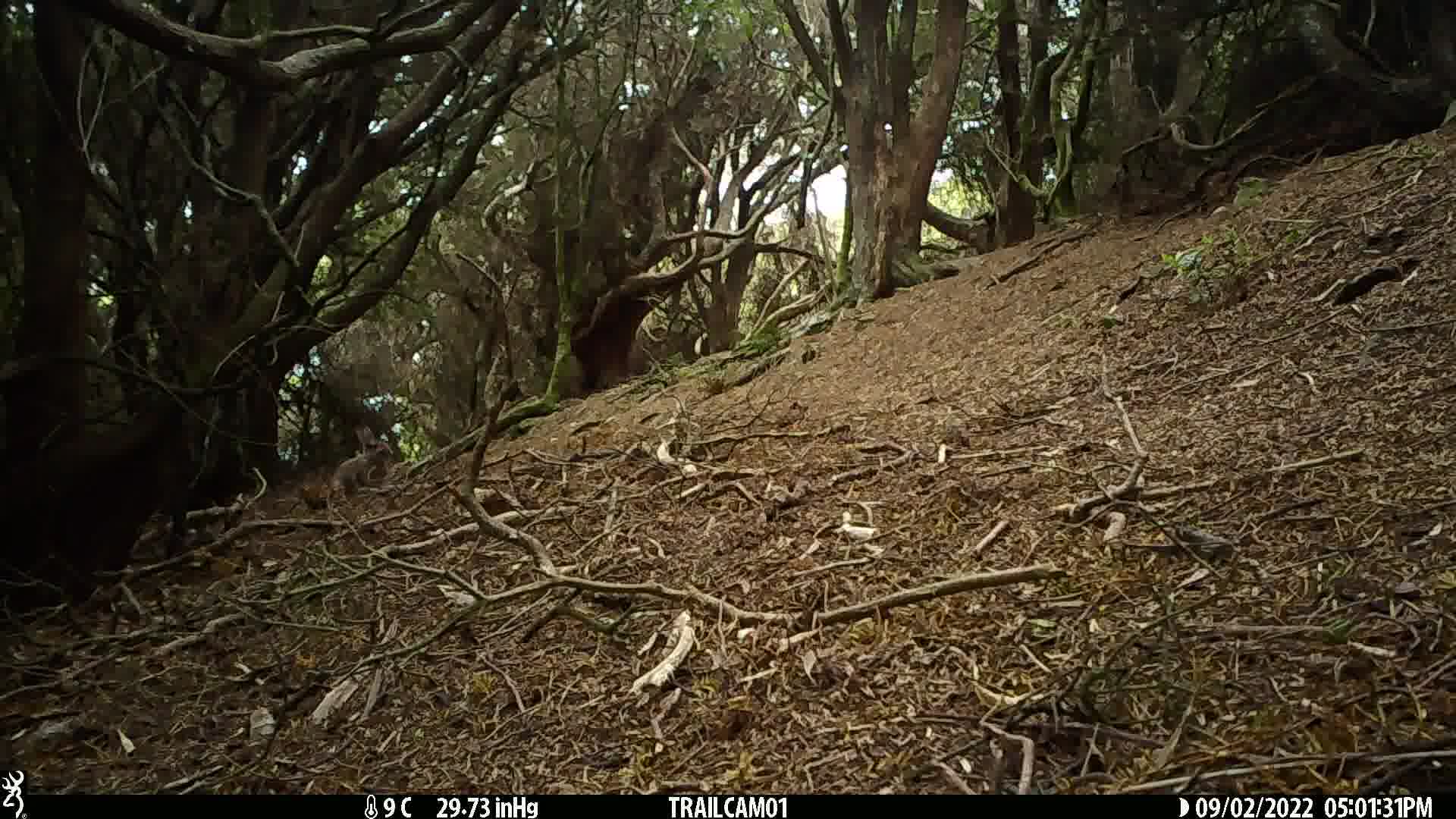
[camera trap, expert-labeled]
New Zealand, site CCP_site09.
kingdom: Animalia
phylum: Chordata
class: Mammalia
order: Lagomorpha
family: Leporidae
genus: Oryctolagus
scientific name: Oryctolagus cuniculus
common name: european rabbit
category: rabbit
Rabbit (european rabbit) (Oryctolagus cuniculus).